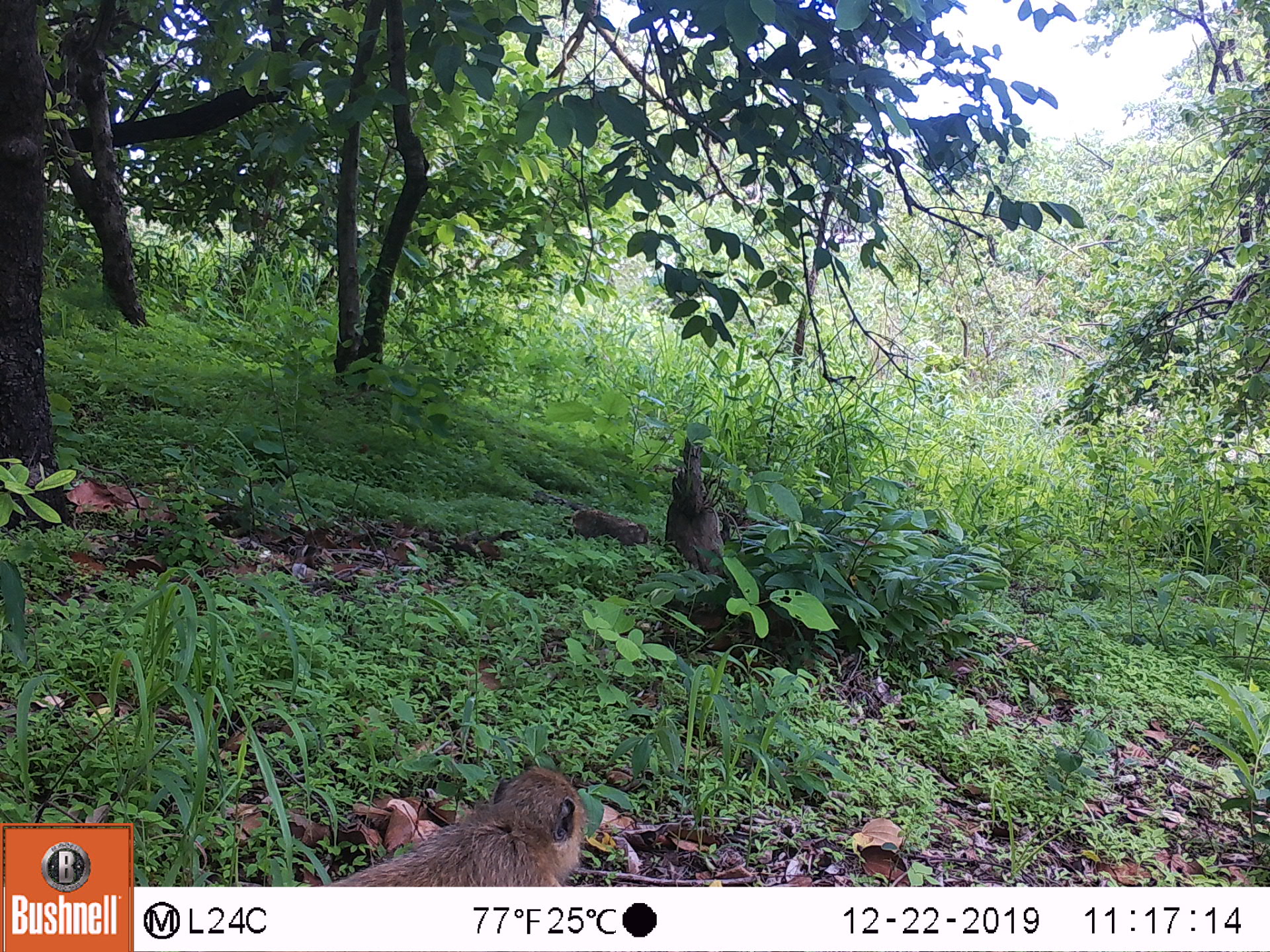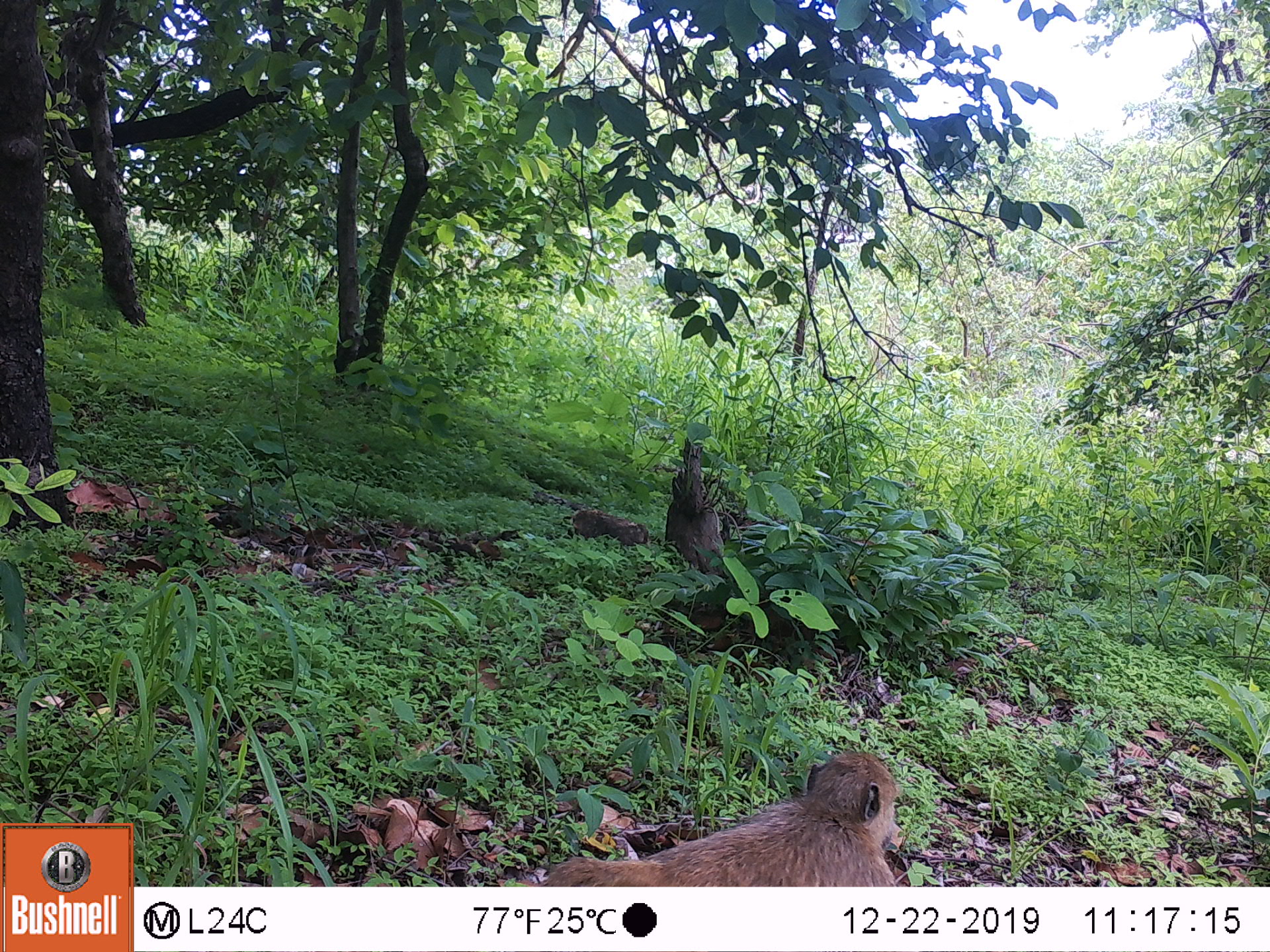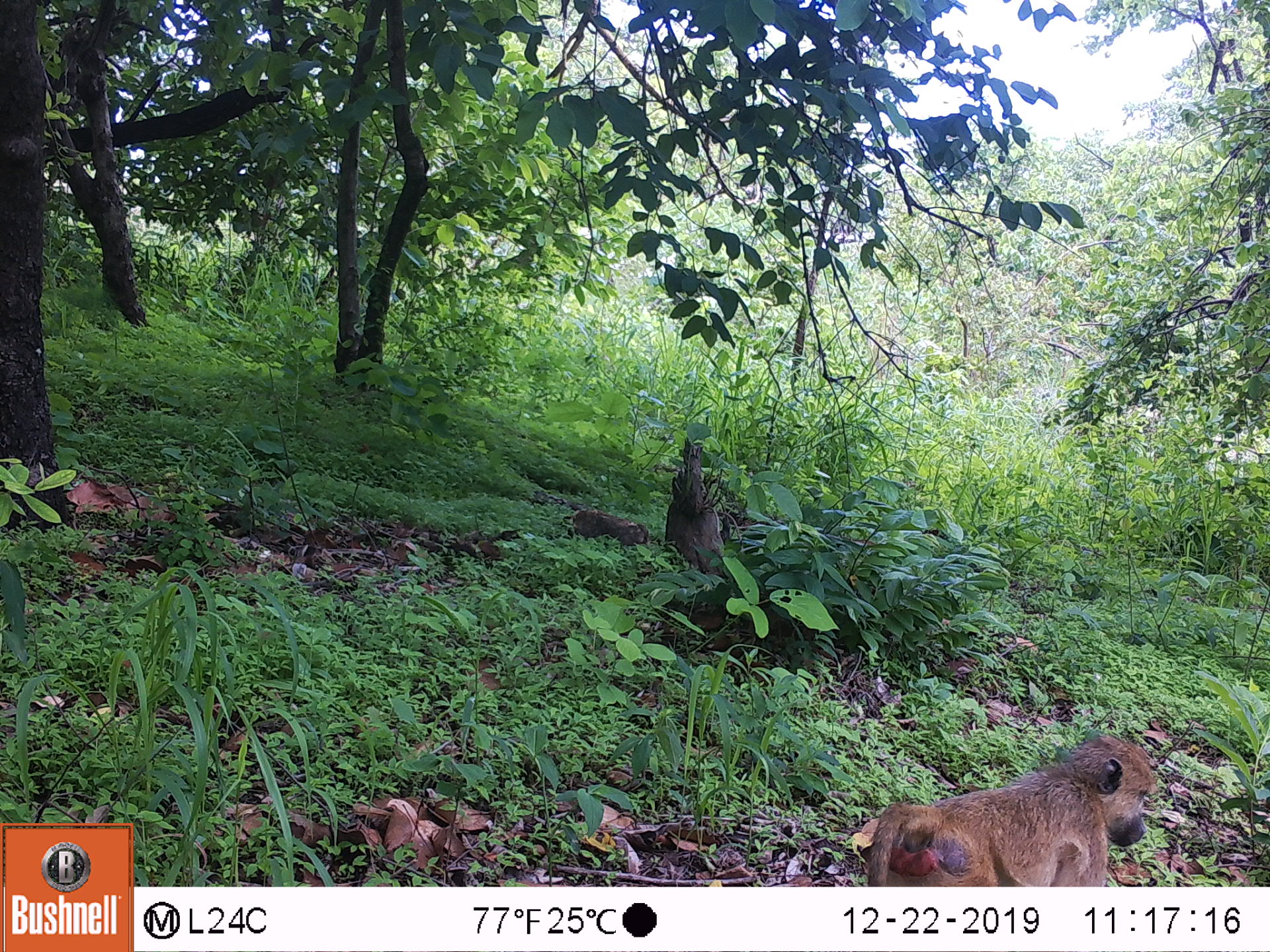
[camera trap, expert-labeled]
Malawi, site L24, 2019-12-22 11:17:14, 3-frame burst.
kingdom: Animalia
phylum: Chordata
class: Mammalia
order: Primates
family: Cercopithecidae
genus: Papio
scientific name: Papio cynocephalus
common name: yellow baboon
Yellow baboon (Papio cynocephalus), count 1.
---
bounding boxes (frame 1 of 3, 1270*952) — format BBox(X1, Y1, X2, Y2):
yellow baboon: BBox(337, 766, 590, 880)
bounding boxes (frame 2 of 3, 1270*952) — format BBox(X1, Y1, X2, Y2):
yellow baboon: BBox(548, 747, 907, 883)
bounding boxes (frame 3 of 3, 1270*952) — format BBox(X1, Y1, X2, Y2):
yellow baboon: BBox(858, 732, 1160, 883)